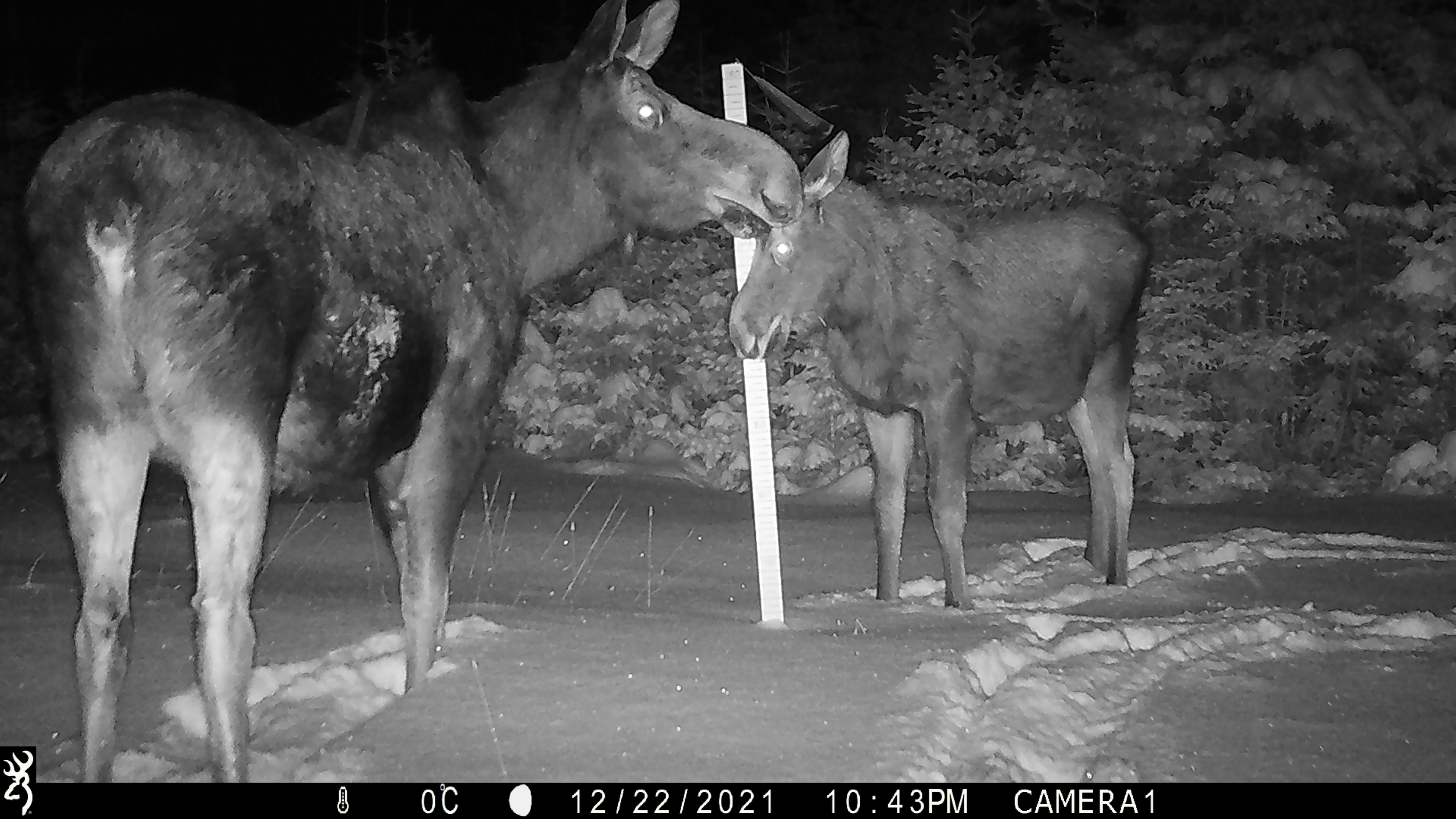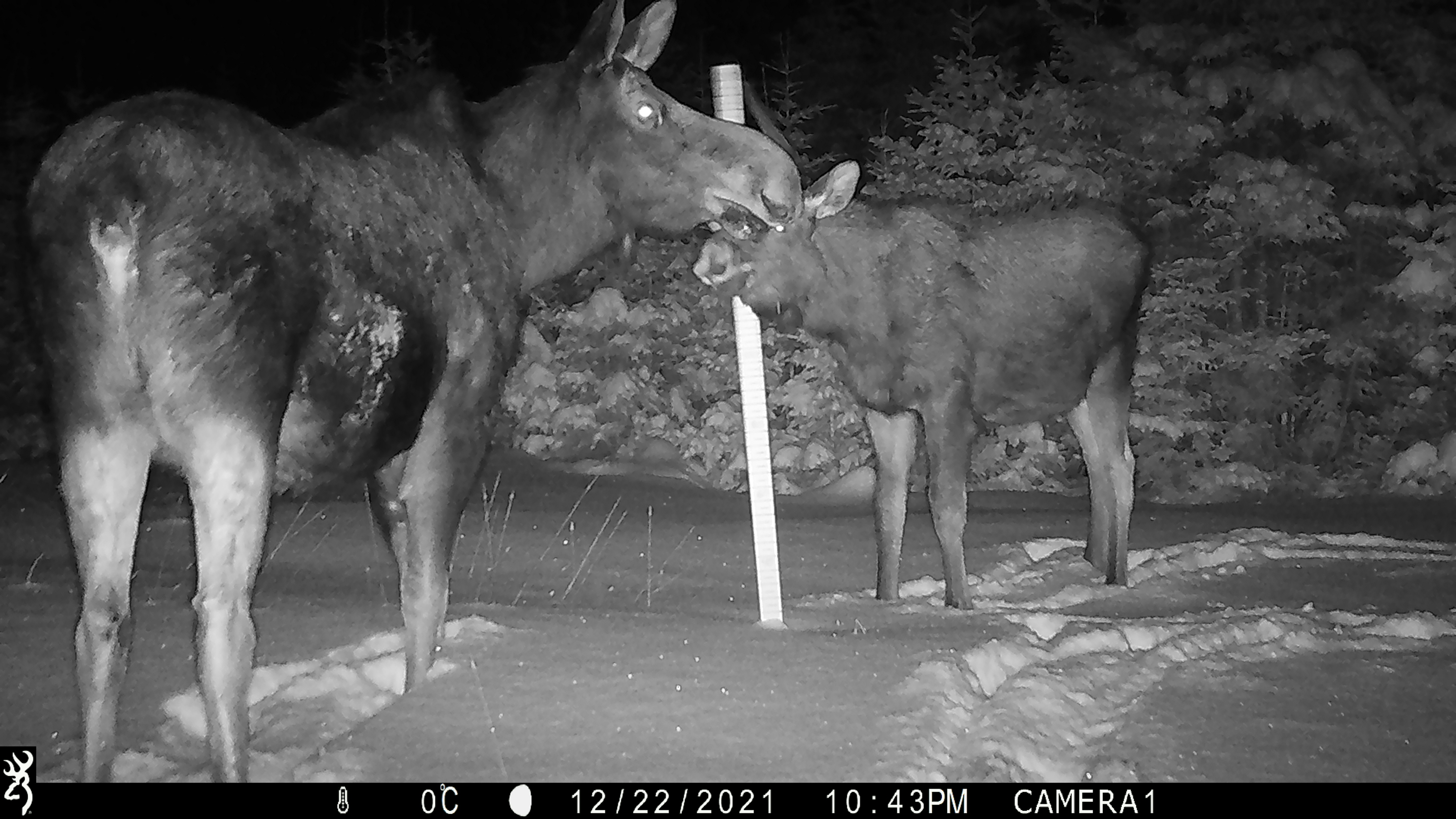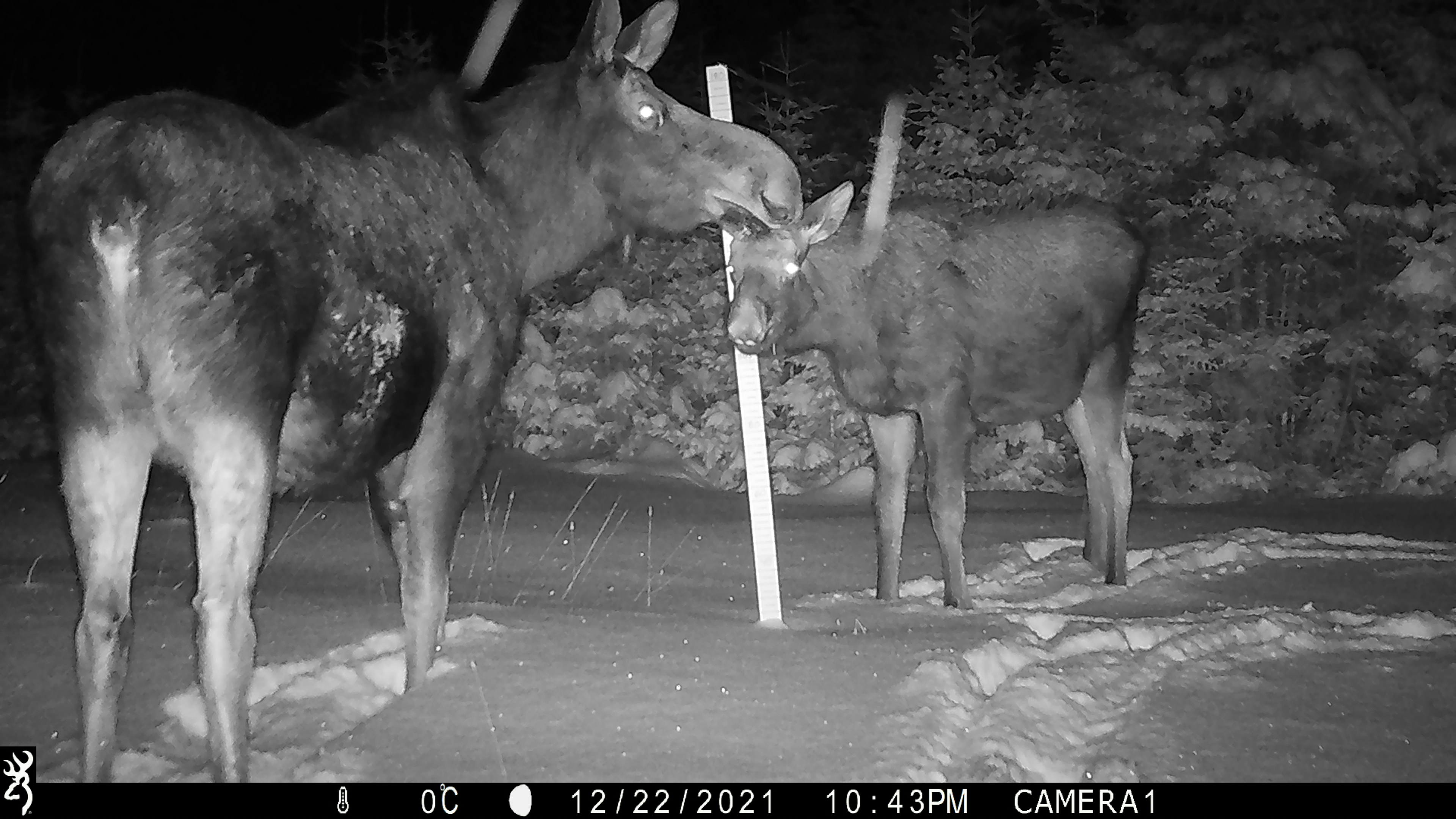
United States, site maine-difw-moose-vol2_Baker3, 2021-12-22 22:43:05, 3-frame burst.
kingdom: Animalia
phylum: Chordata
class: Mammalia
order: Artiodactyla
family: Cervidae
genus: Alces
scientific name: Alces alces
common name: moose